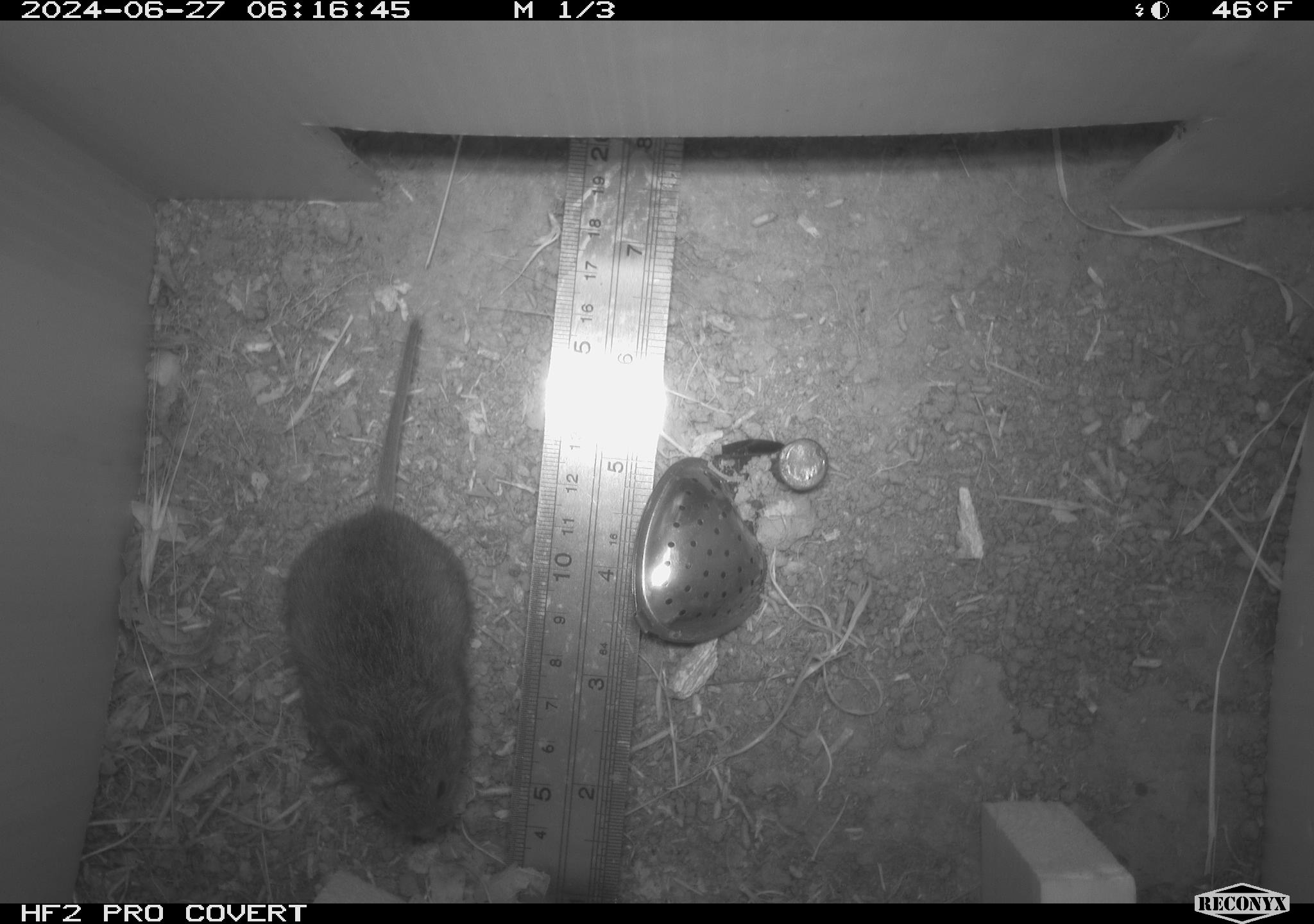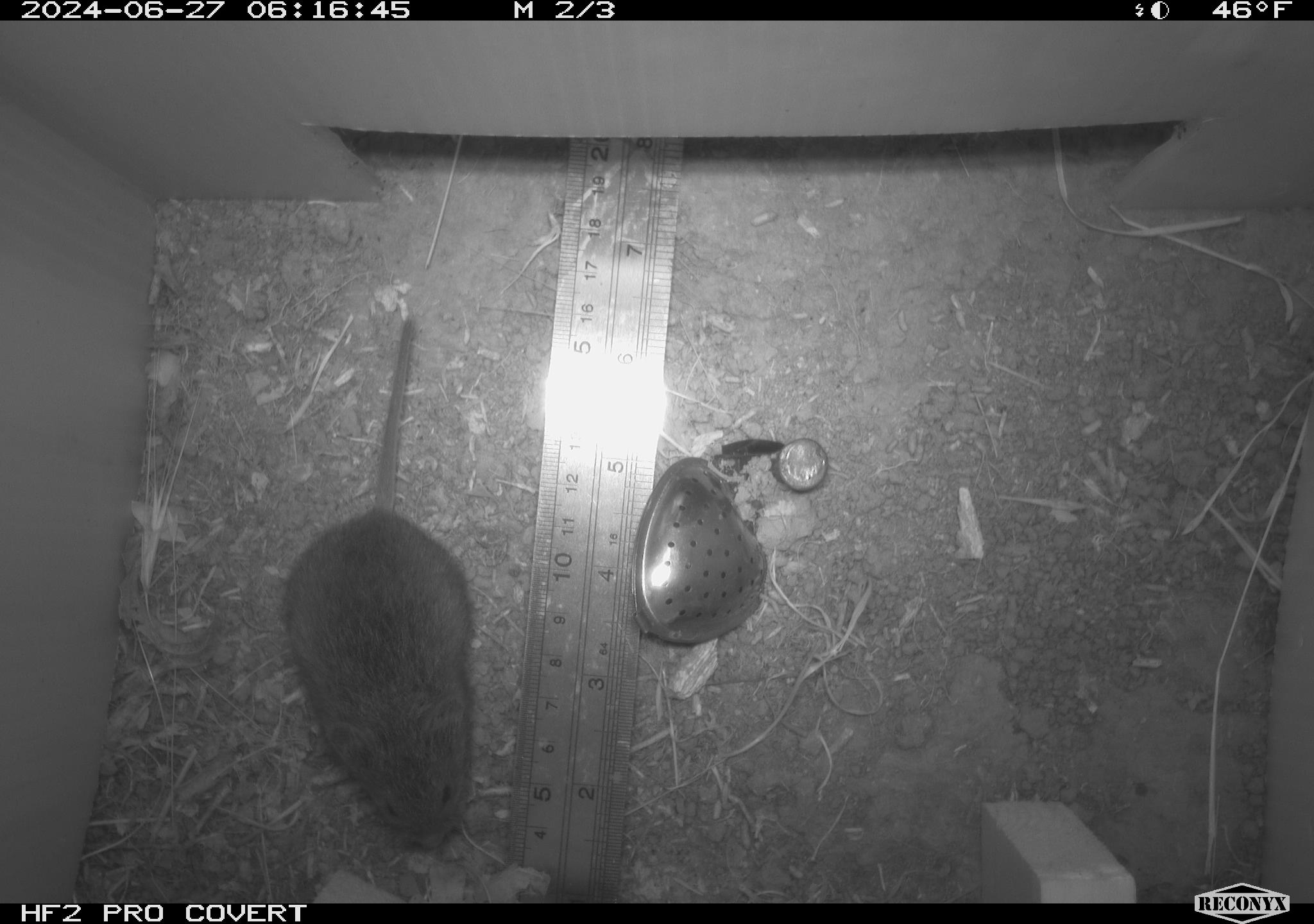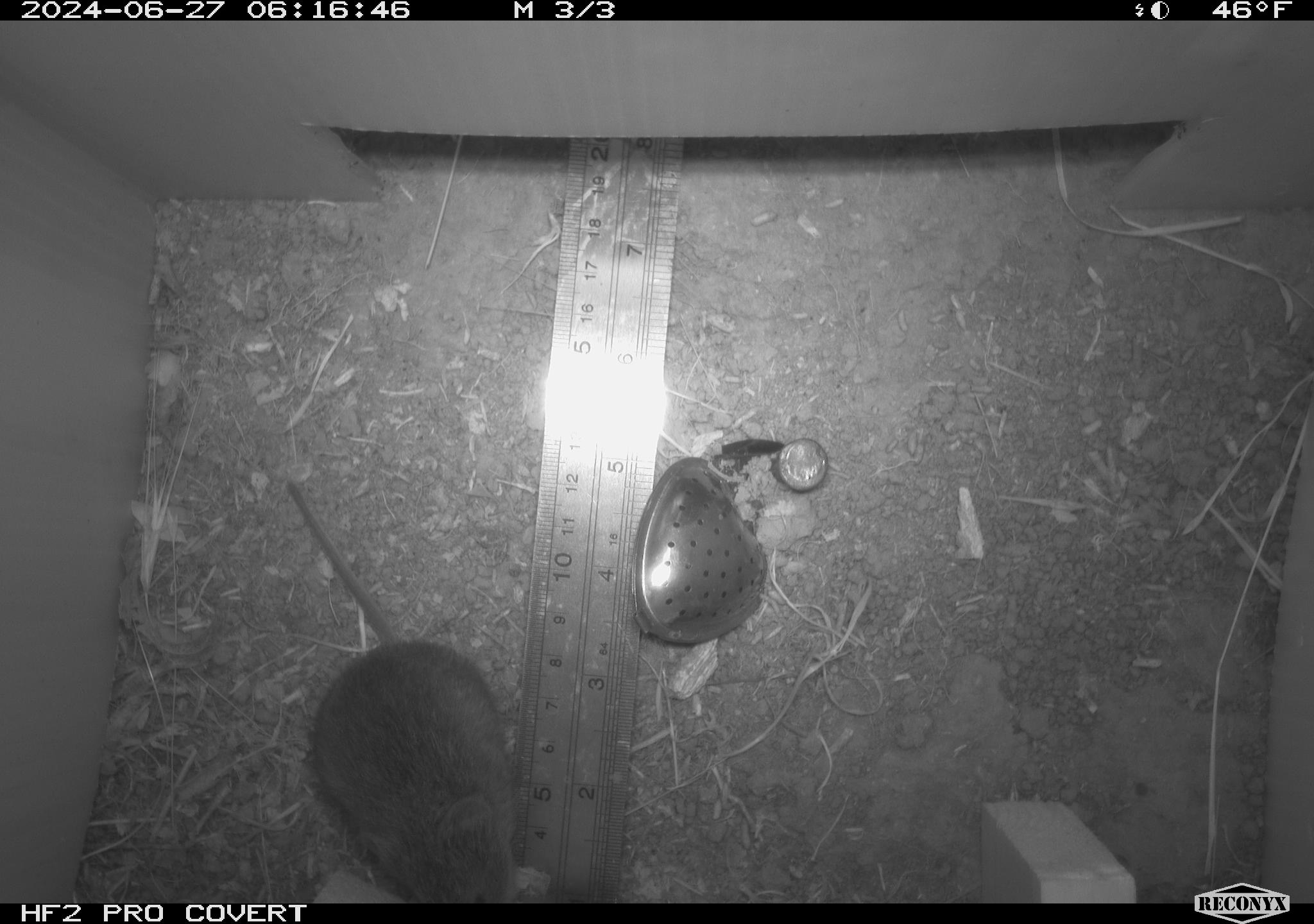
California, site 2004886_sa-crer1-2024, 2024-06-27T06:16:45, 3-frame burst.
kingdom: Animalia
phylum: Chordata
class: Mammalia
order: Rodentia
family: Cricetidae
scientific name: Arvicolinae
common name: voles, lemmings, and muskrats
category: arvicolinae subfamily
Arvicolinae subfamily (voles, lemmings, and muskrats) (Arvicolinae).